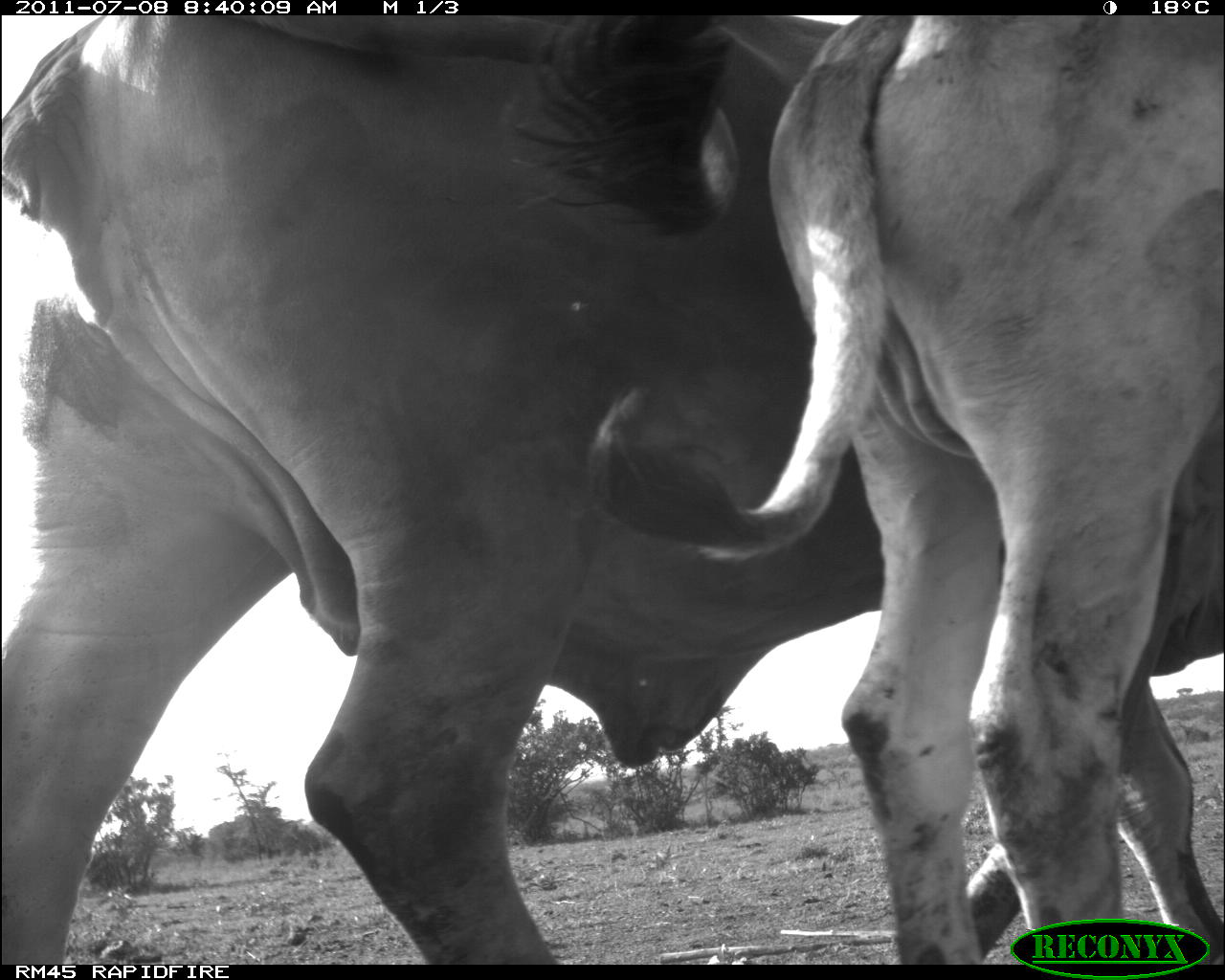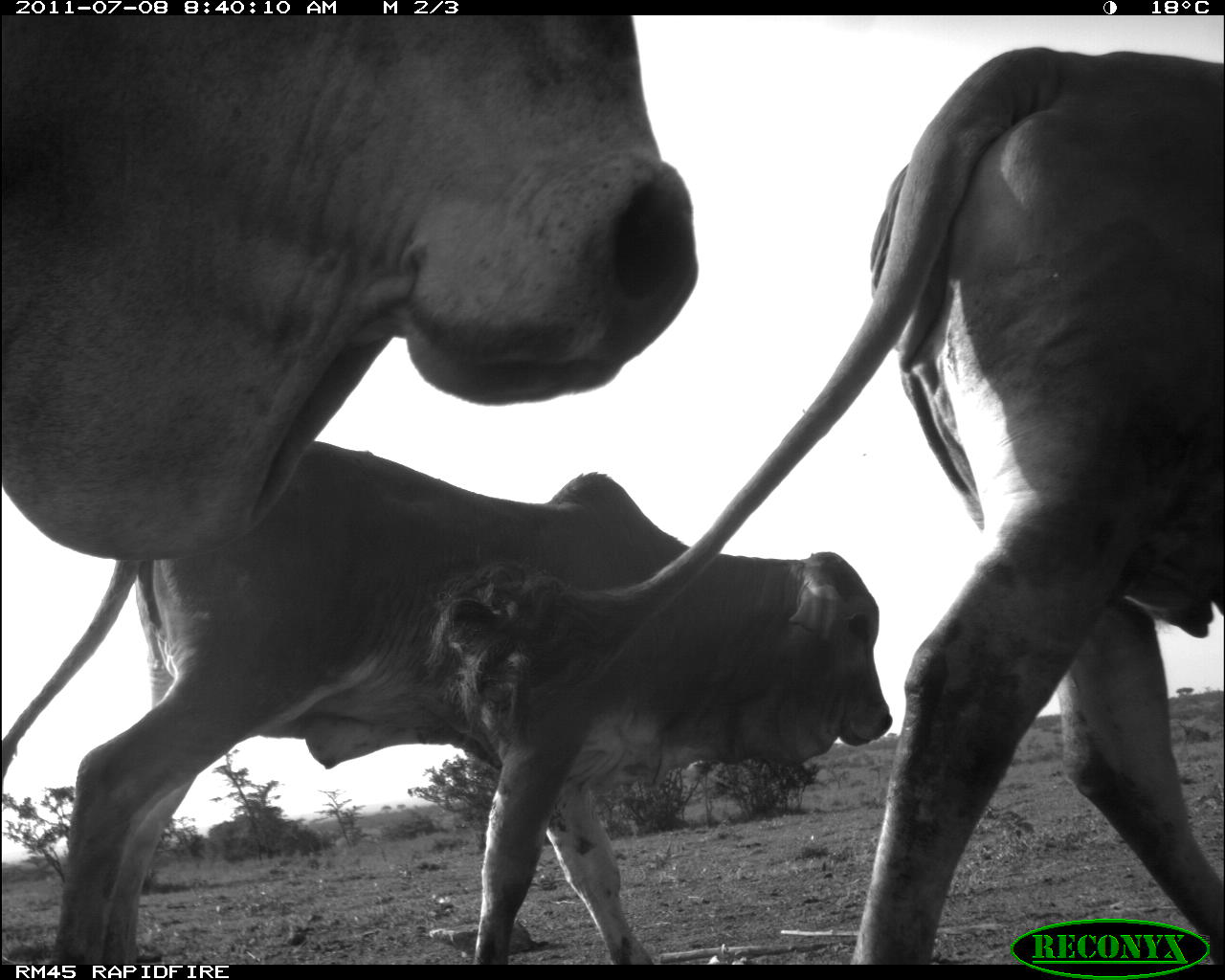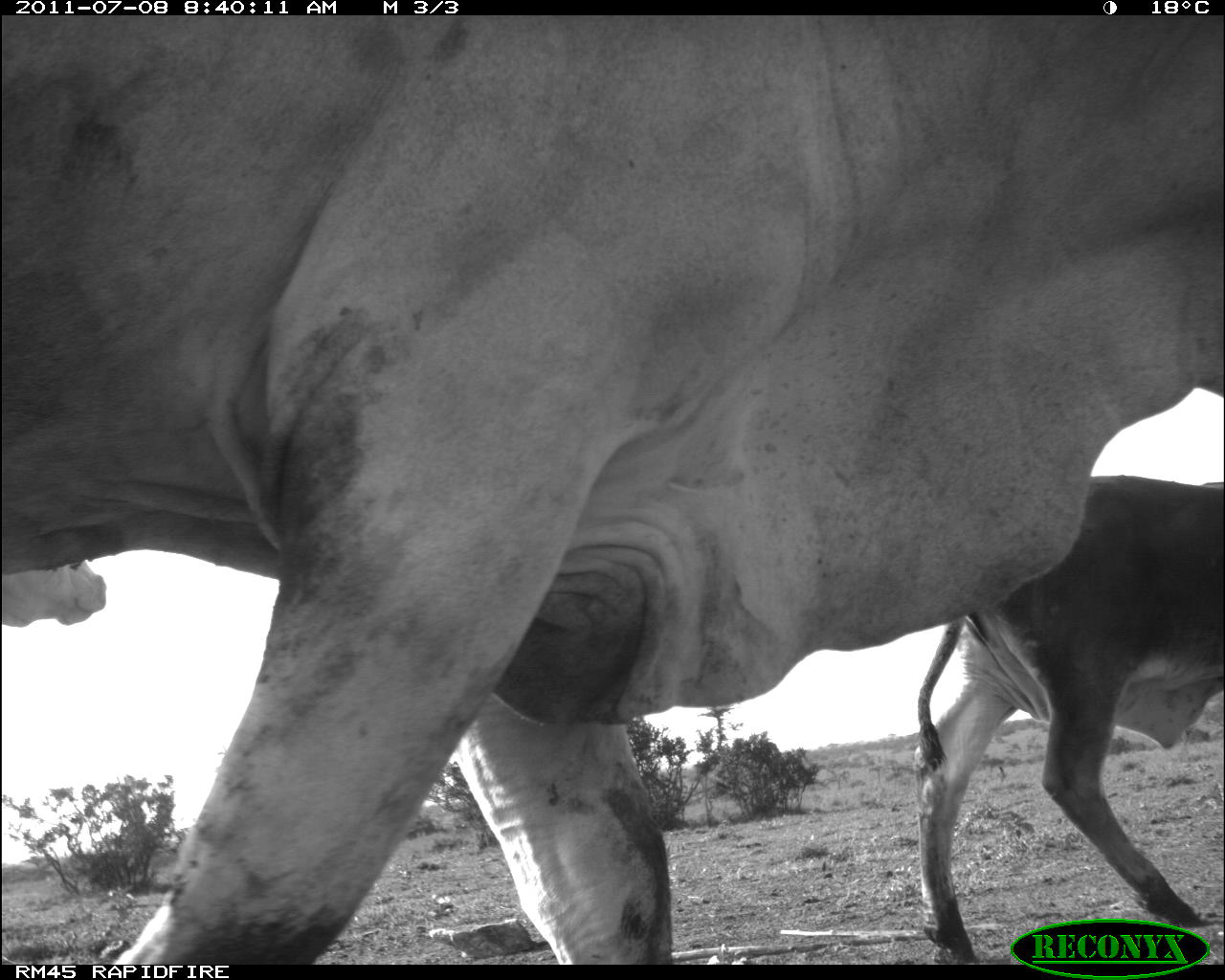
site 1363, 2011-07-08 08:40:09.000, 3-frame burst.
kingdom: Animalia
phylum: Chordata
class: Mammalia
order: Artiodactyla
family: Bovidae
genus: Bos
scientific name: Bos taurus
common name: domestic cattle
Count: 2.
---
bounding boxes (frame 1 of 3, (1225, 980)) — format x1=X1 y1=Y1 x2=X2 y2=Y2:
bos taurus: x1=0 y1=15 x2=1225 y2=961; x1=577 y1=12 x2=1225 y2=959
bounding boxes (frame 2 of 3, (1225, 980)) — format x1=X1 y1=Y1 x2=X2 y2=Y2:
bos taurus: x1=413 y1=41 x2=1225 y2=962; x1=0 y1=435 x2=902 y2=963; x1=0 y1=15 x2=700 y2=563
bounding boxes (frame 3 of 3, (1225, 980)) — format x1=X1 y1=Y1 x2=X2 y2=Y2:
bos taurus: x1=4 y1=15 x2=1225 y2=962; x1=903 y1=469 x2=1224 y2=960; x1=0 y1=558 x2=109 y2=634